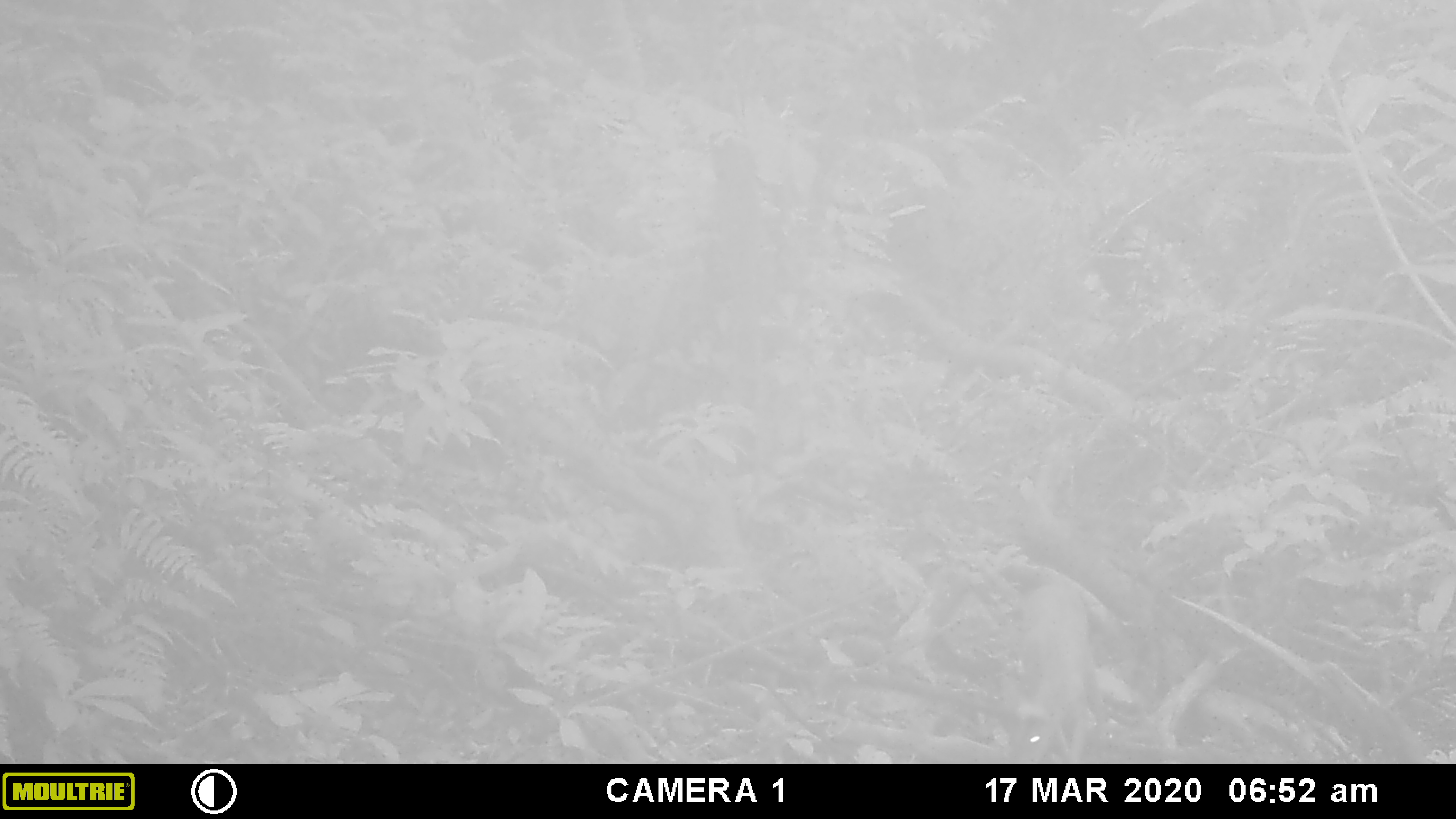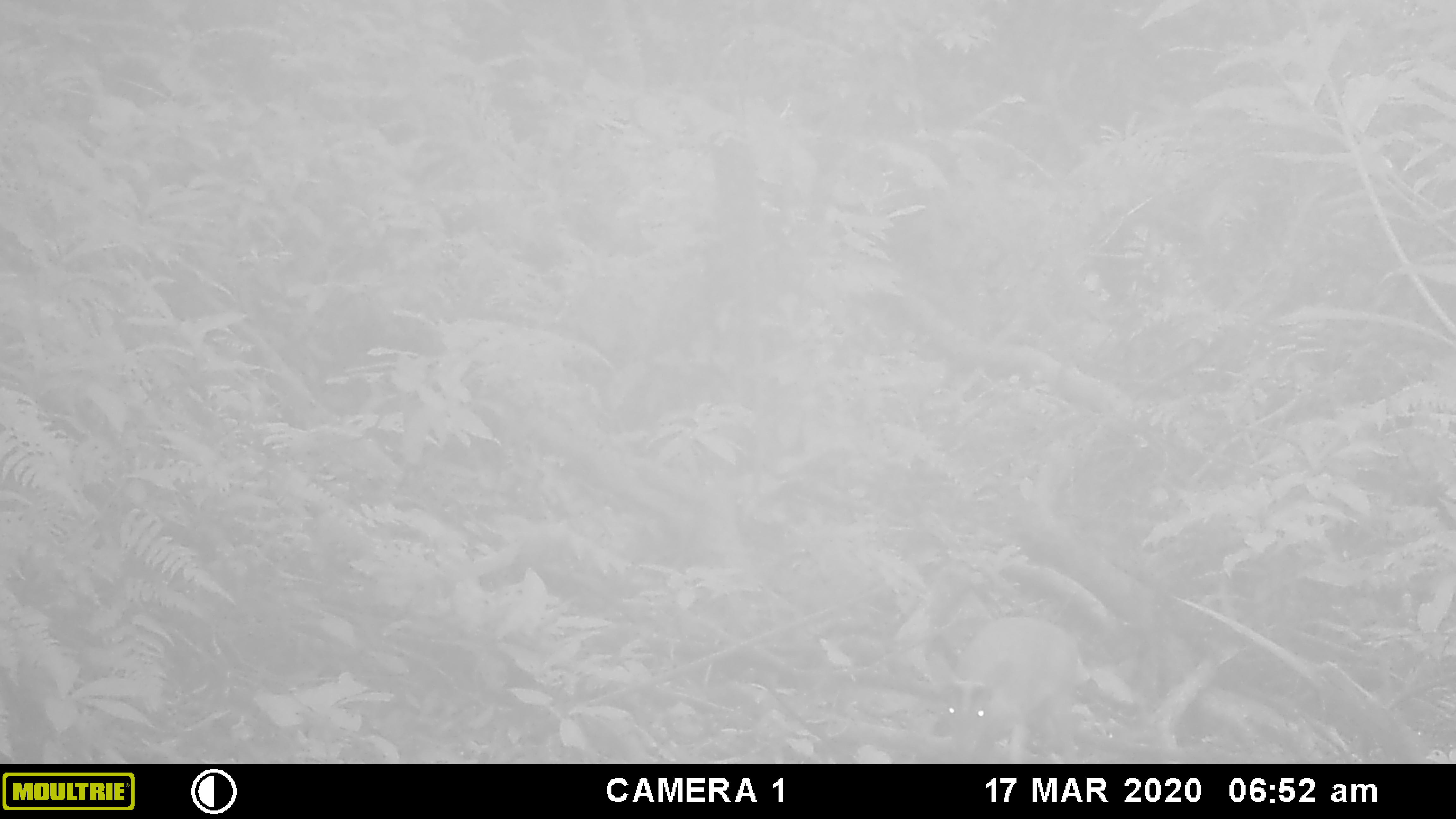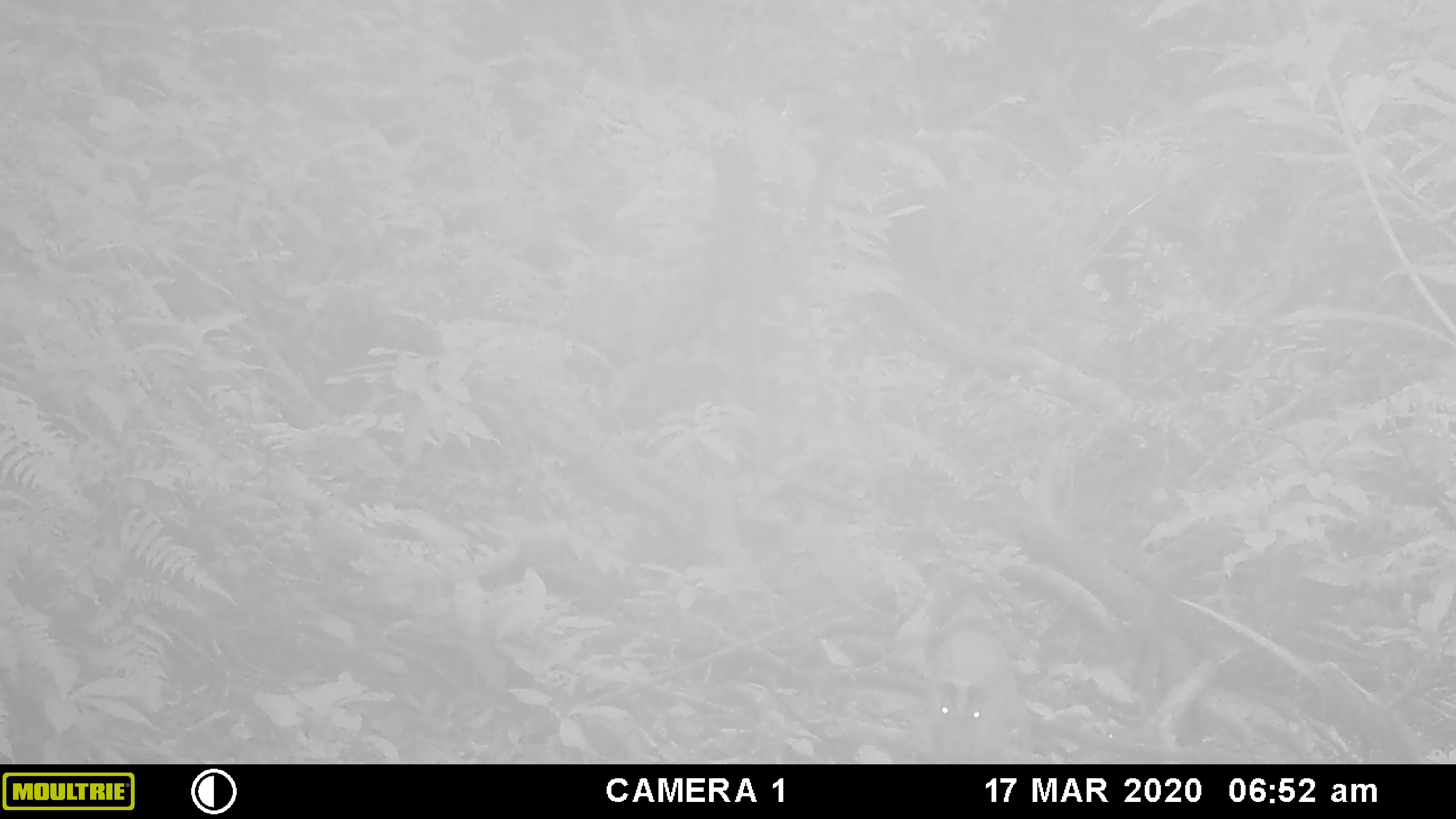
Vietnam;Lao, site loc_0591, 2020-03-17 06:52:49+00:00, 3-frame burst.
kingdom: Animalia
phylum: Chordata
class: Mammalia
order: Artiodactyla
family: Cervidae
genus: Muntiacus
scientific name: Muntiacus muntjak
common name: red muntjac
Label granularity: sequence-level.